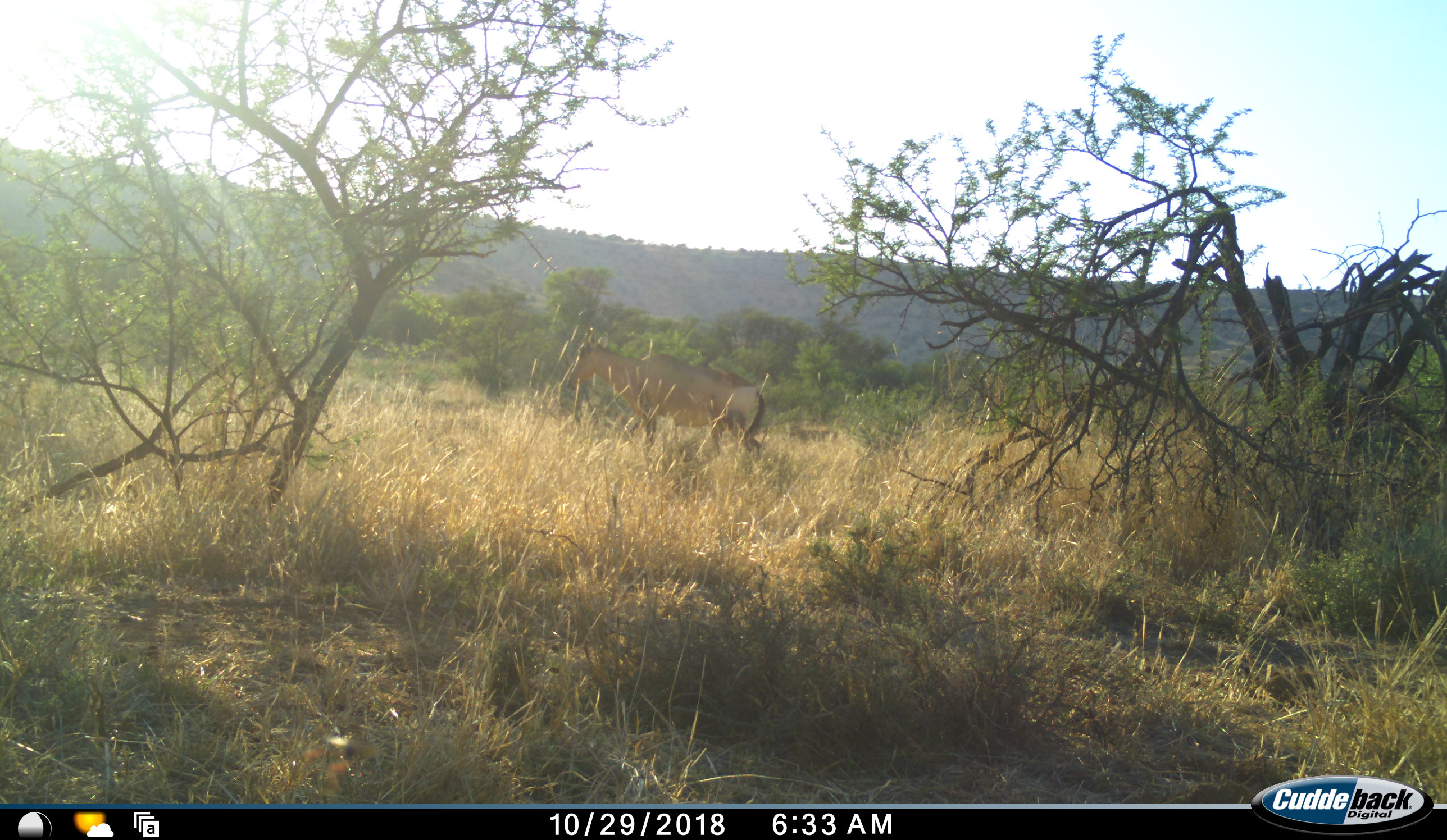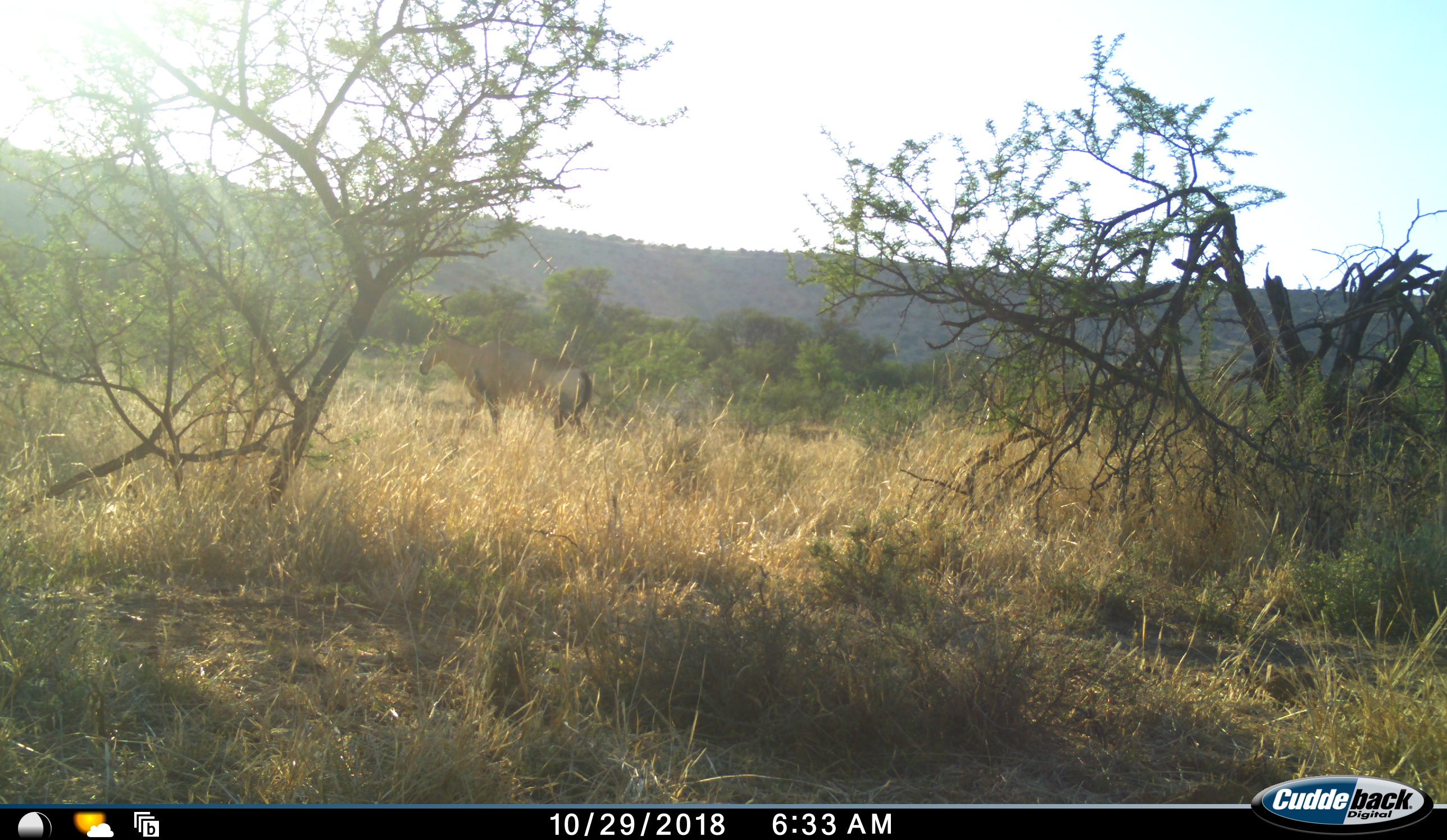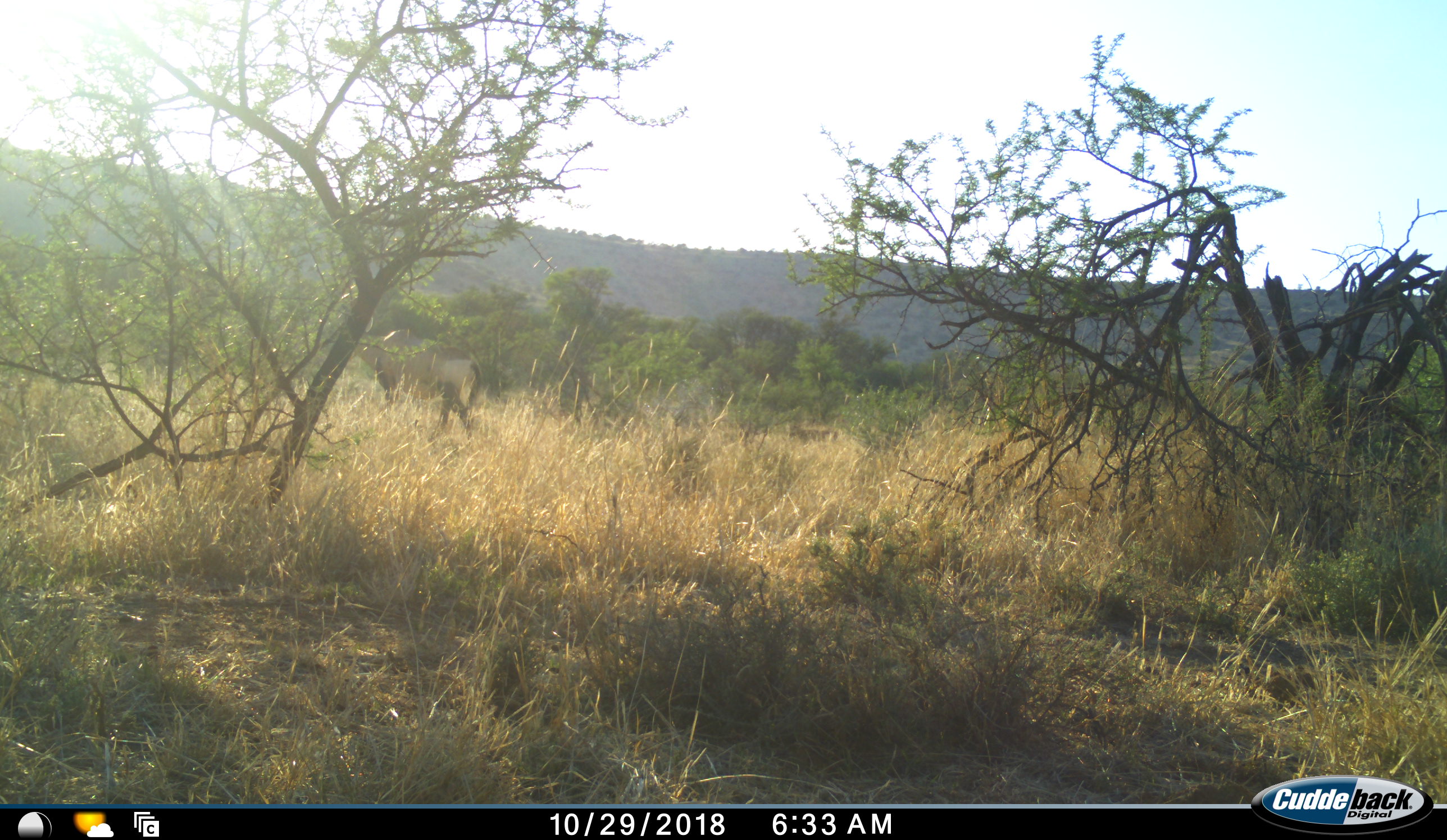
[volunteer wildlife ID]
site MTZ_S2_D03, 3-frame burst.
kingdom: Animalia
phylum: Chordata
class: Mammalia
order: Artiodactyla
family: Bovidae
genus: Alcelaphus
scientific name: Alcelaphus buselaphus caama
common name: red hartebeest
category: hartebeestred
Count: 1.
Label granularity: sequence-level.